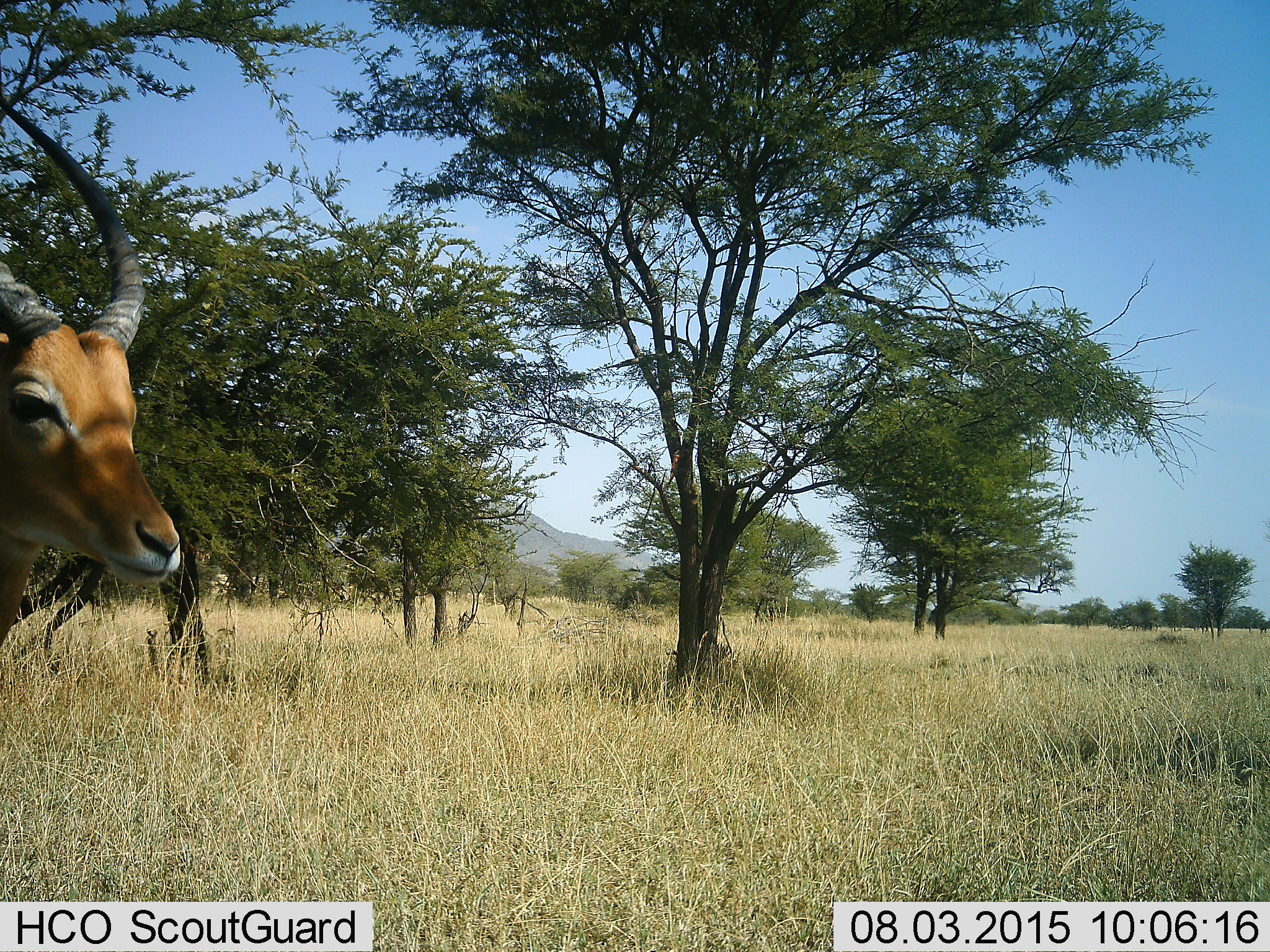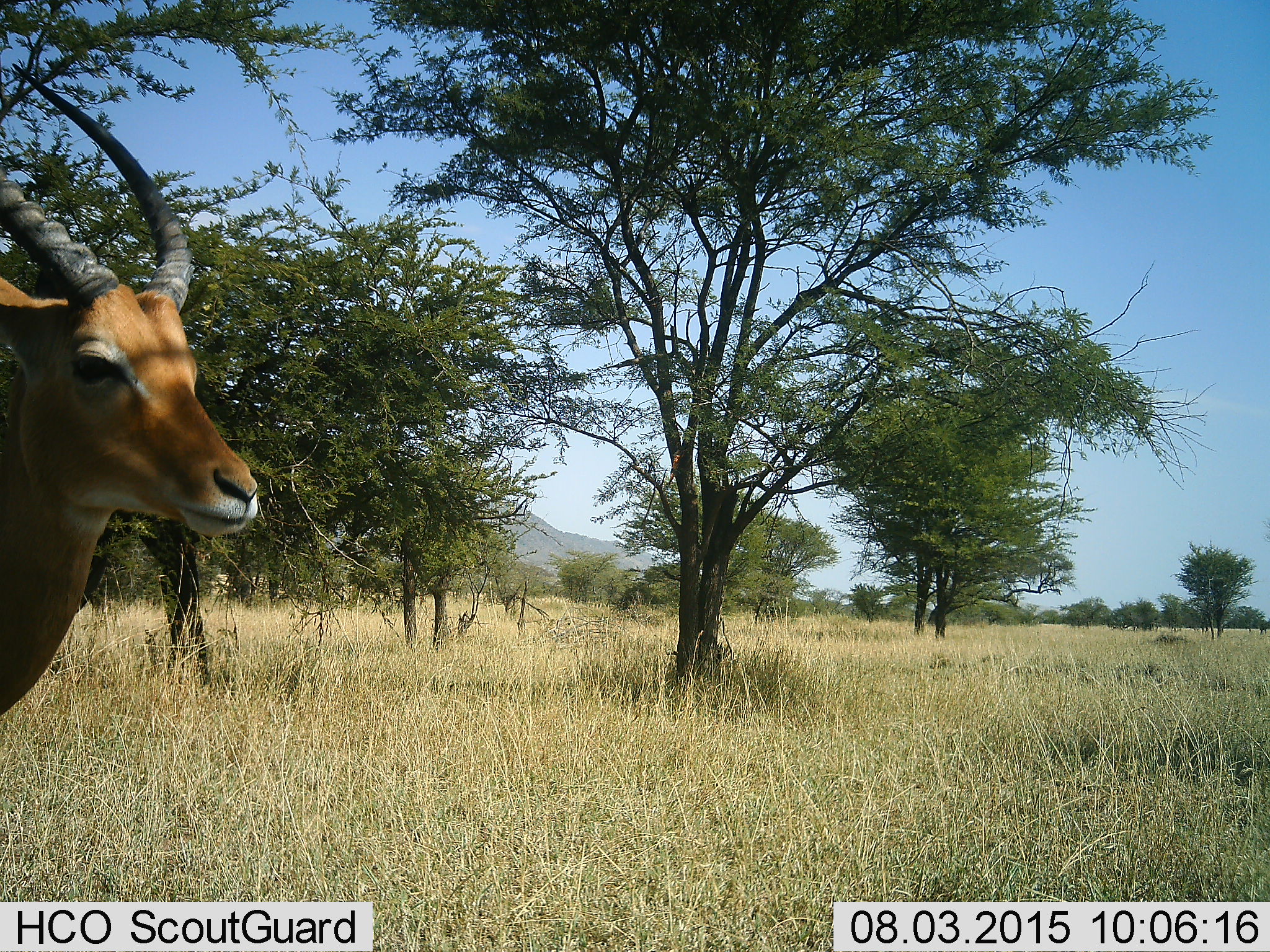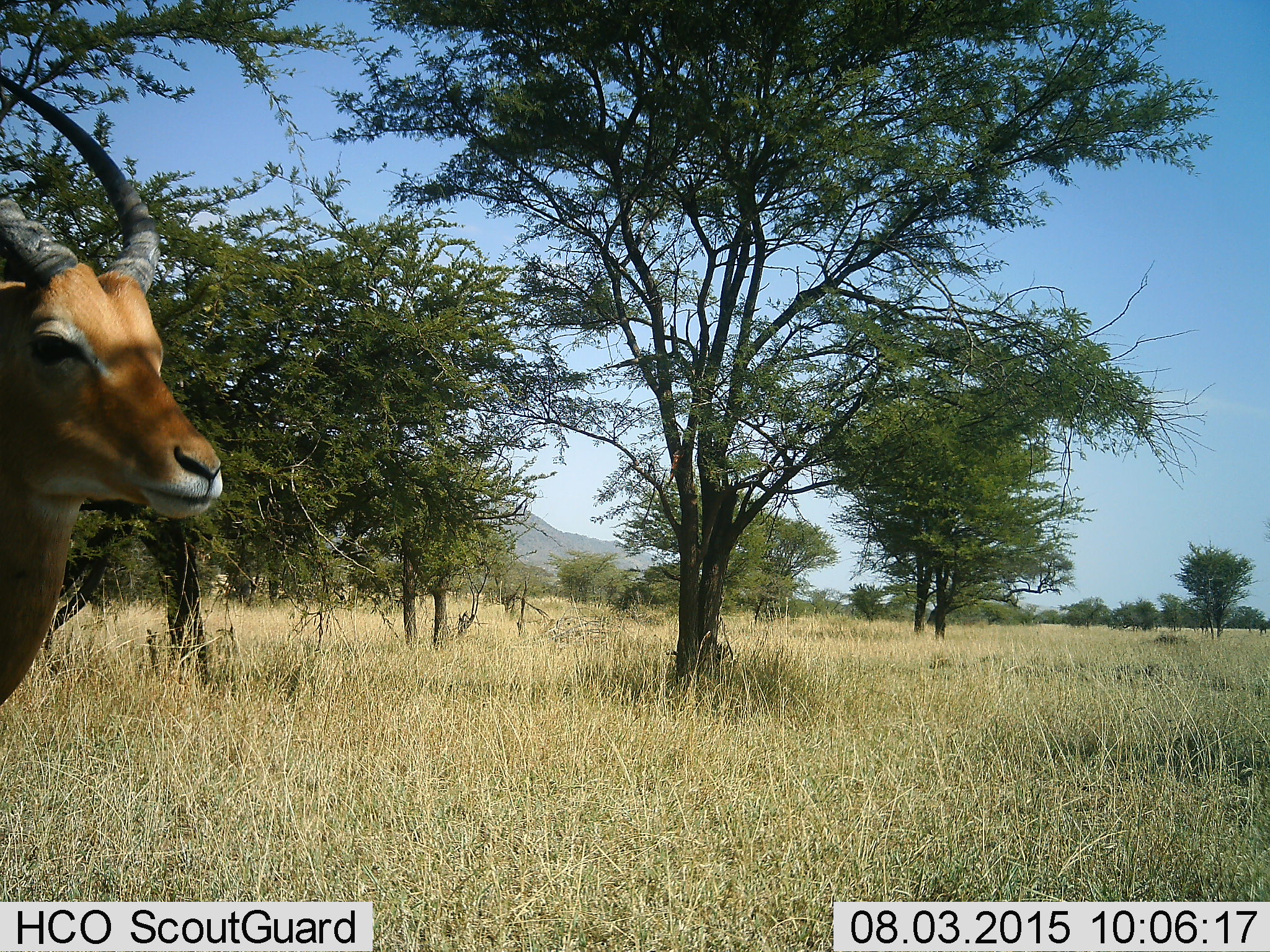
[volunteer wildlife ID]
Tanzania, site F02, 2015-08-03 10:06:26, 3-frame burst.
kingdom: Animalia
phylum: Chordata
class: Mammalia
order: Artiodactyla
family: Bovidae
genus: Aepyceros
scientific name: Aepyceros melampus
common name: impala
Impala (Aepyceros melampus), count 1. Behavior (volunteer vote fractions): standing 78%, resting 11%, moving 11%, interacting 0%. Young present (vote fraction): 0%. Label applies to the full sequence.